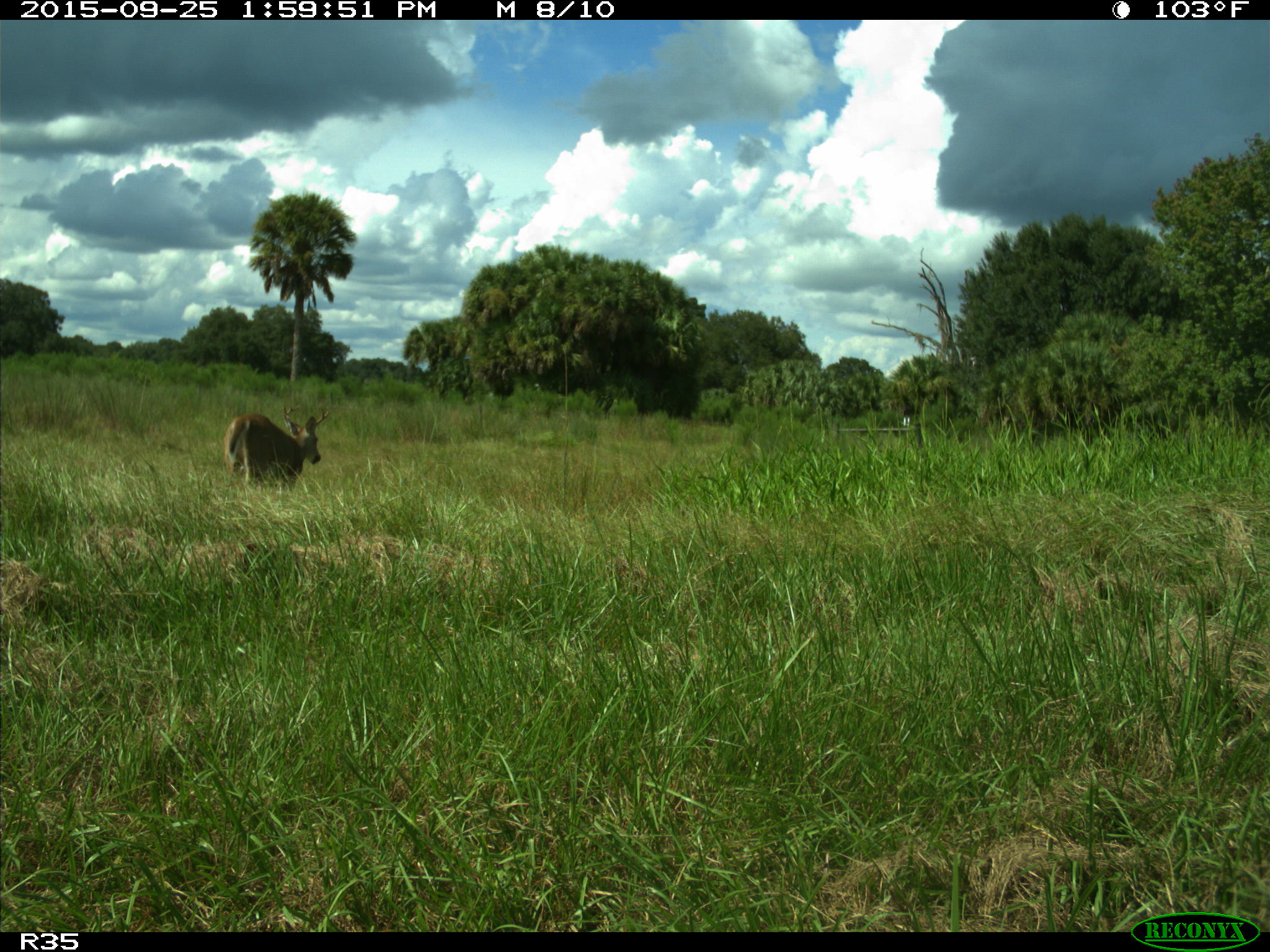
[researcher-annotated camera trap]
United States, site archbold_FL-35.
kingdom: Animalia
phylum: Chordata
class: Mammalia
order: Artiodactyla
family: Cervidae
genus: Odocoileus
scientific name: Odocoileus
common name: deer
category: unidentified deer